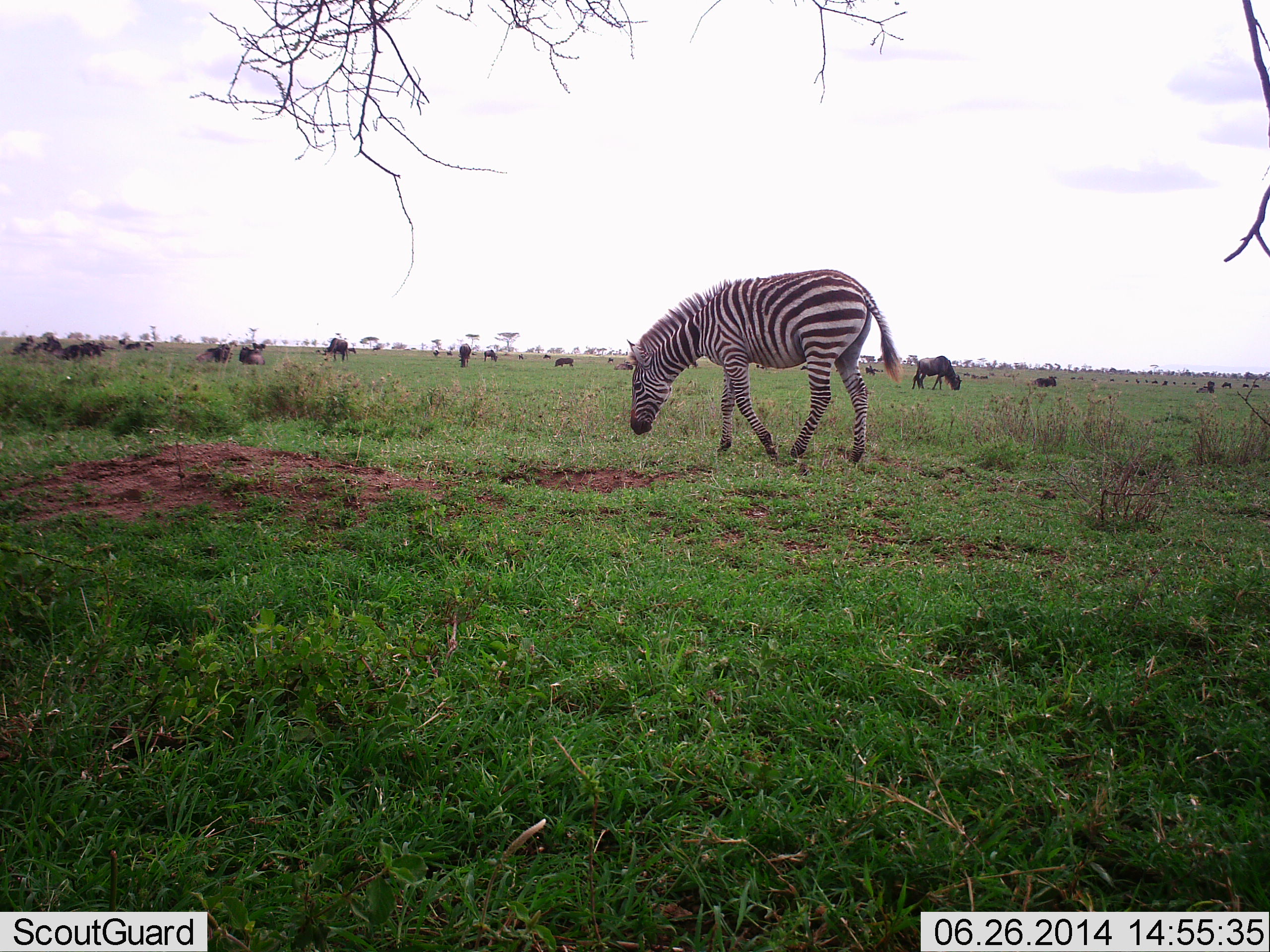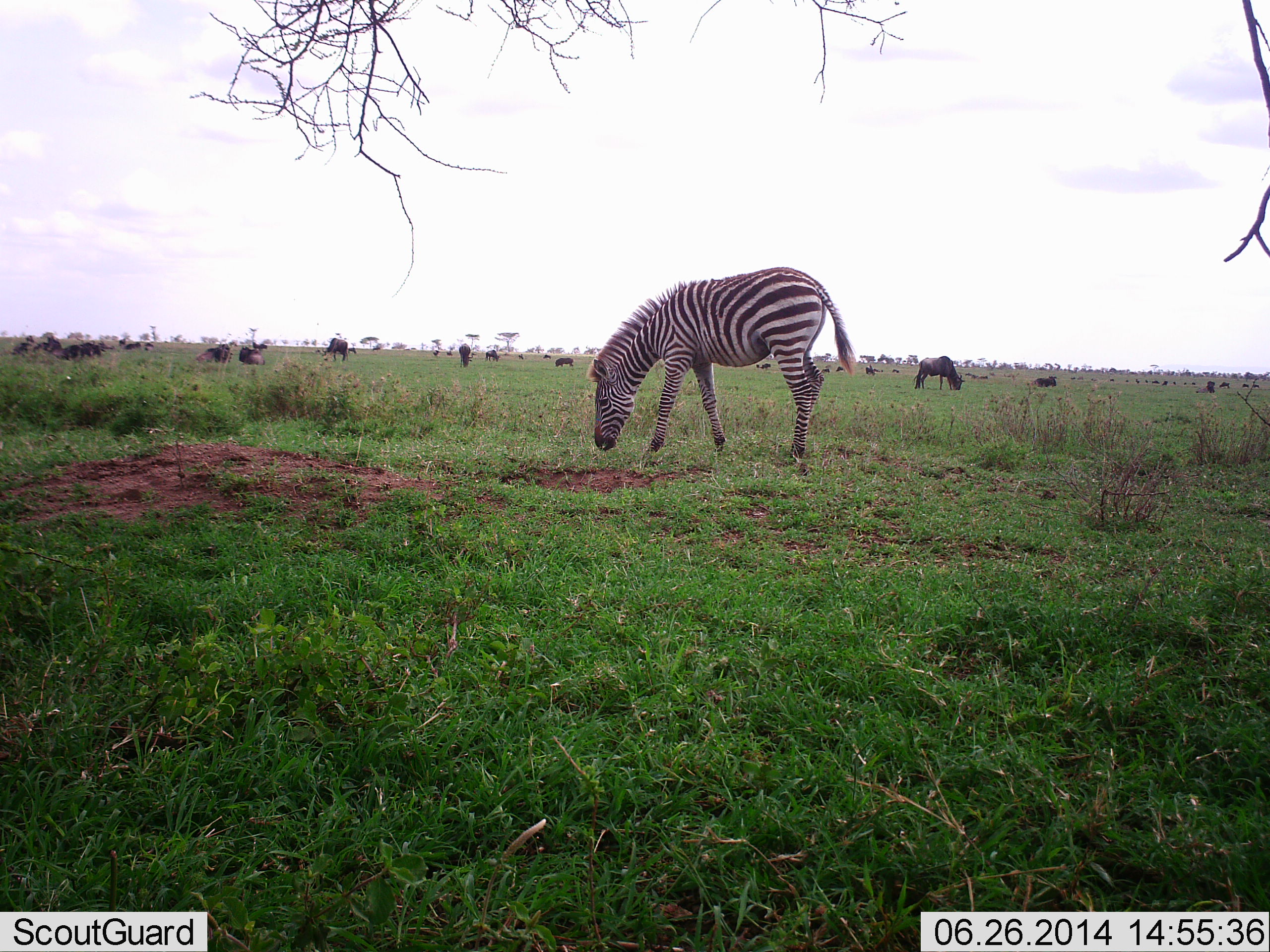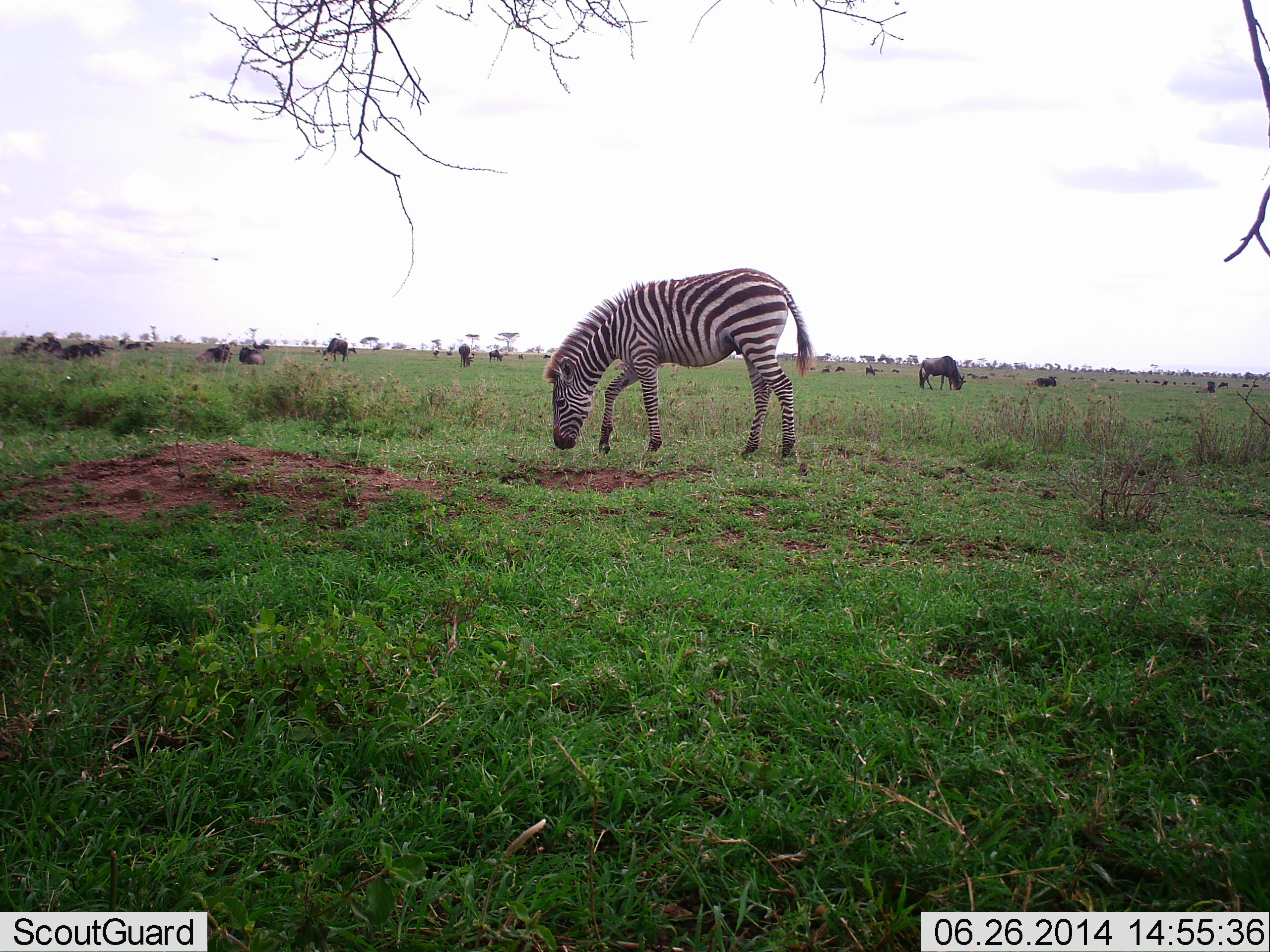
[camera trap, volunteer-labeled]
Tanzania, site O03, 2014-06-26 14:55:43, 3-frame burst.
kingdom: Animalia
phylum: Chordata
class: Mammalia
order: Artiodactyla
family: Bovidae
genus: Connochaetes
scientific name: Connochaetes taurinus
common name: blue wildebeest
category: wildebeest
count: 11-50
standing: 27%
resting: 36%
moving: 27%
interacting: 0%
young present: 0%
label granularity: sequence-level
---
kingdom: Animalia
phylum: Chordata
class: Mammalia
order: Perissodactyla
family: Equidae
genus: Equus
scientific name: Equus quagga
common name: plains zebra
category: zebra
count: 1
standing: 12%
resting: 0%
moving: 19%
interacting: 0%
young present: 0%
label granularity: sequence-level